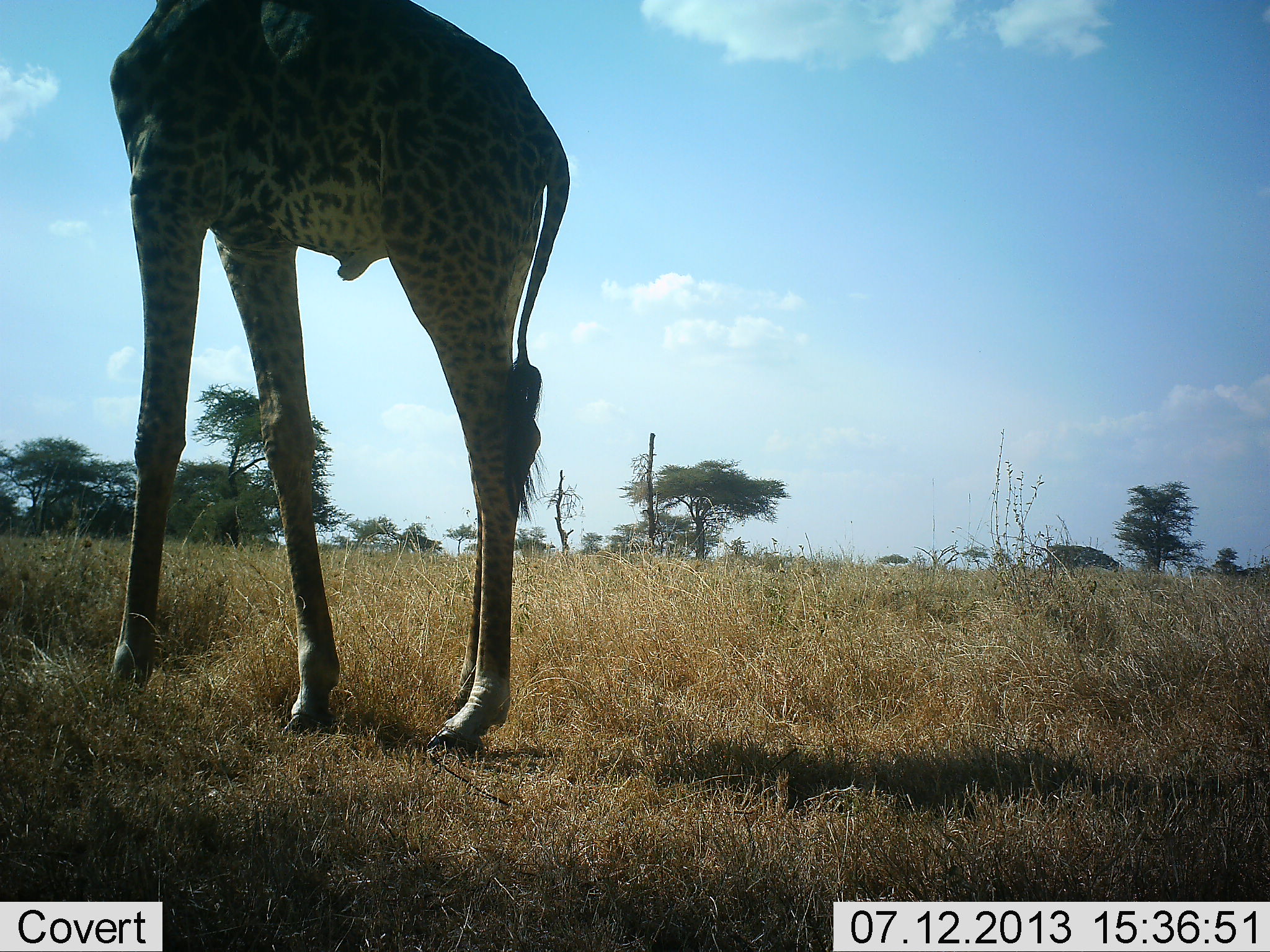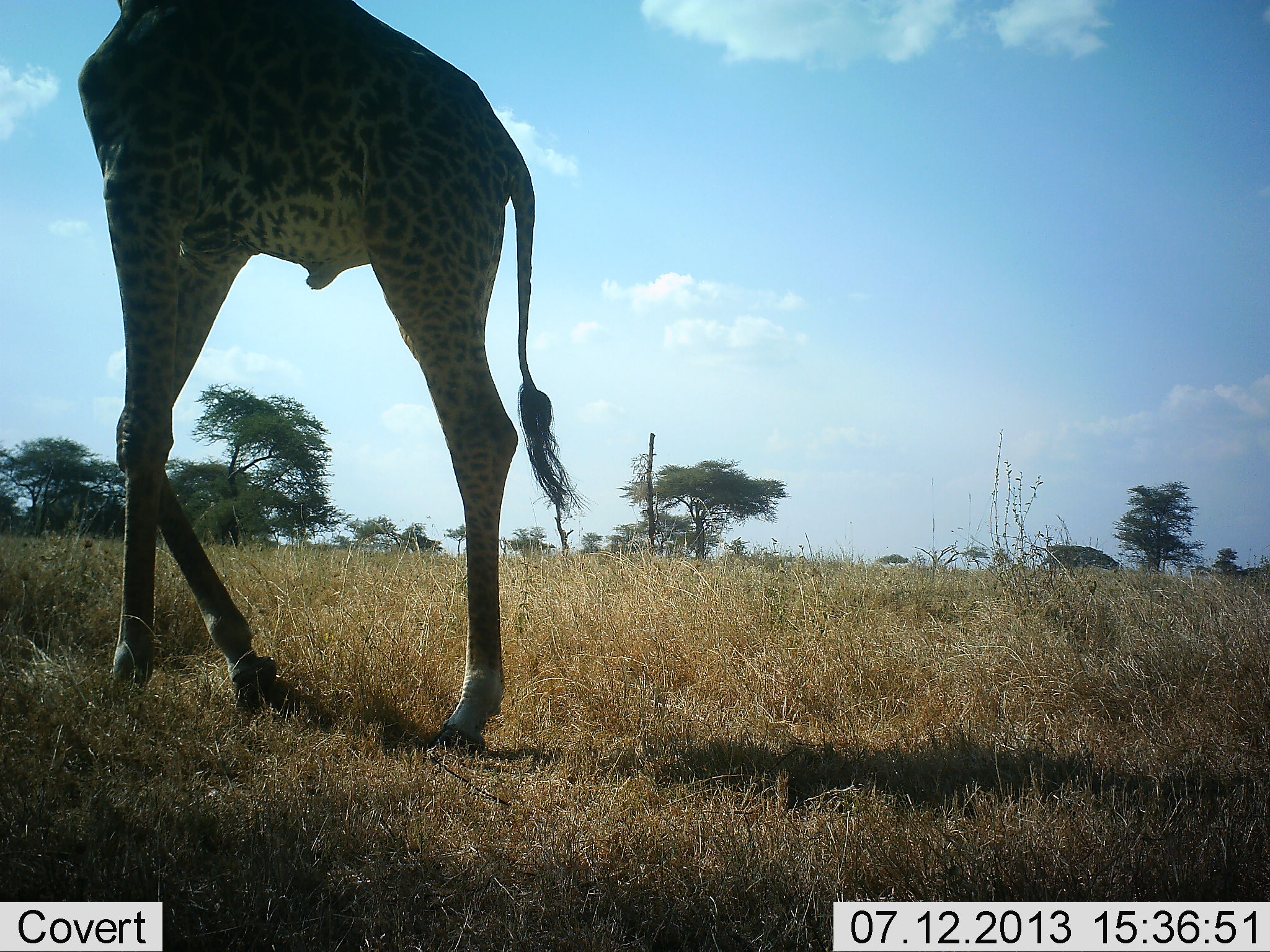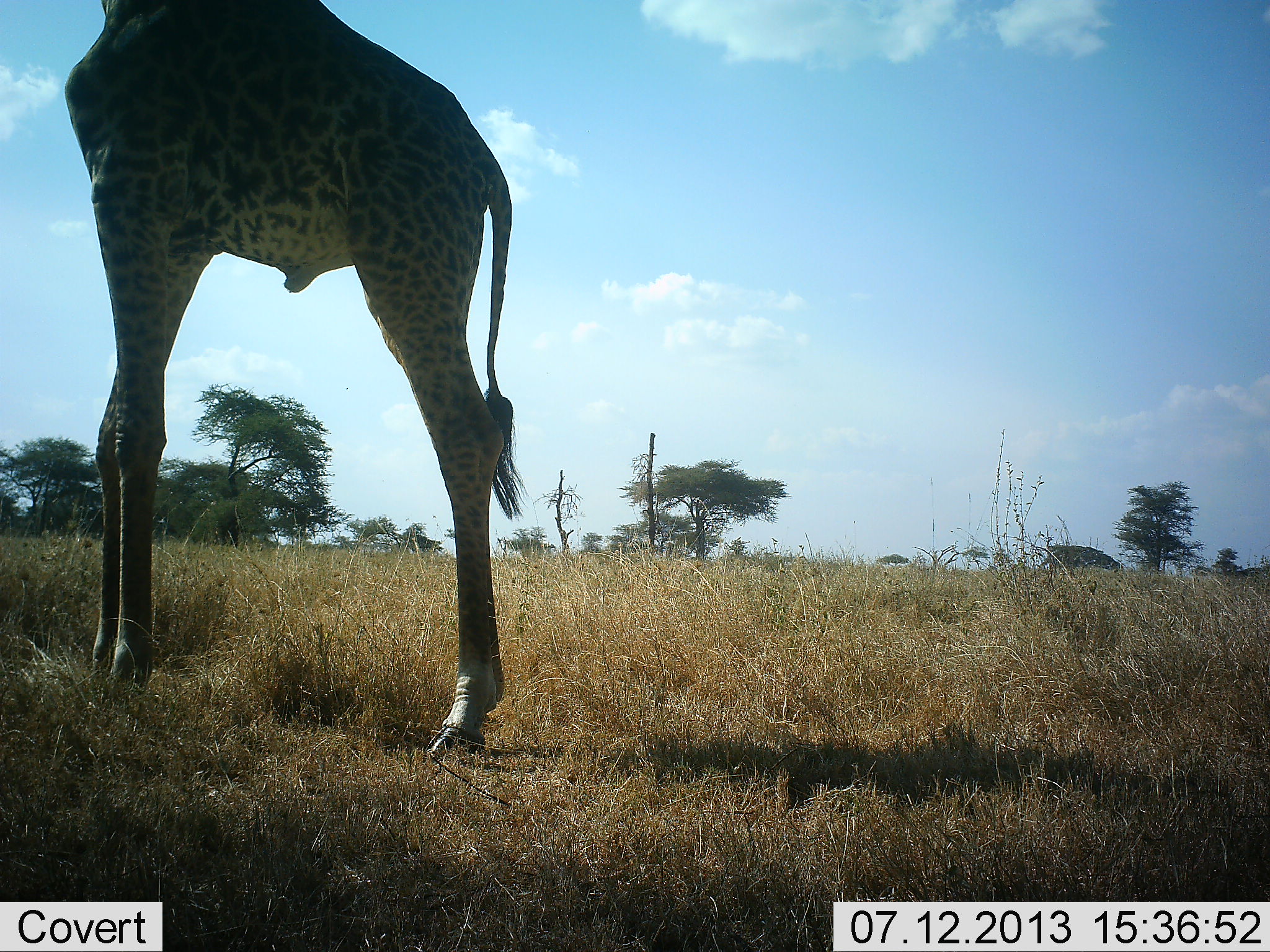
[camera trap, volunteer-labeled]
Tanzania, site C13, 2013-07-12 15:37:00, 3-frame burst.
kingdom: Animalia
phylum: Chordata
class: Mammalia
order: Artiodactyla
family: Giraffidae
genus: Giraffa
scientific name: Giraffa camelopardalis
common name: giraffe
Giraffe (Giraffa camelopardalis), count 1. Behavior (volunteer vote fractions): standing 35%, resting 0%, moving 73%, interacting 0%. Young present (vote fraction): 3%. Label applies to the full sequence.